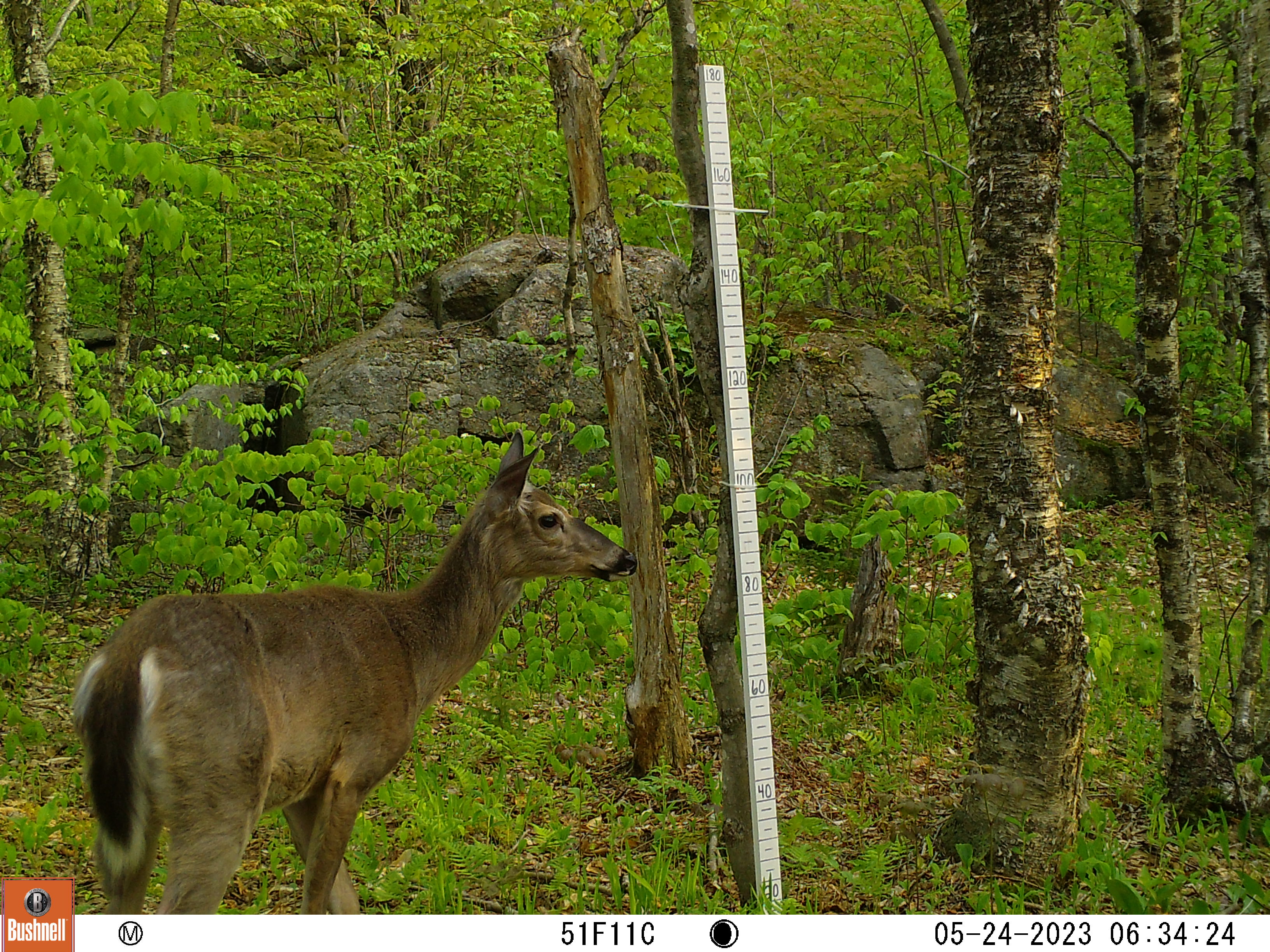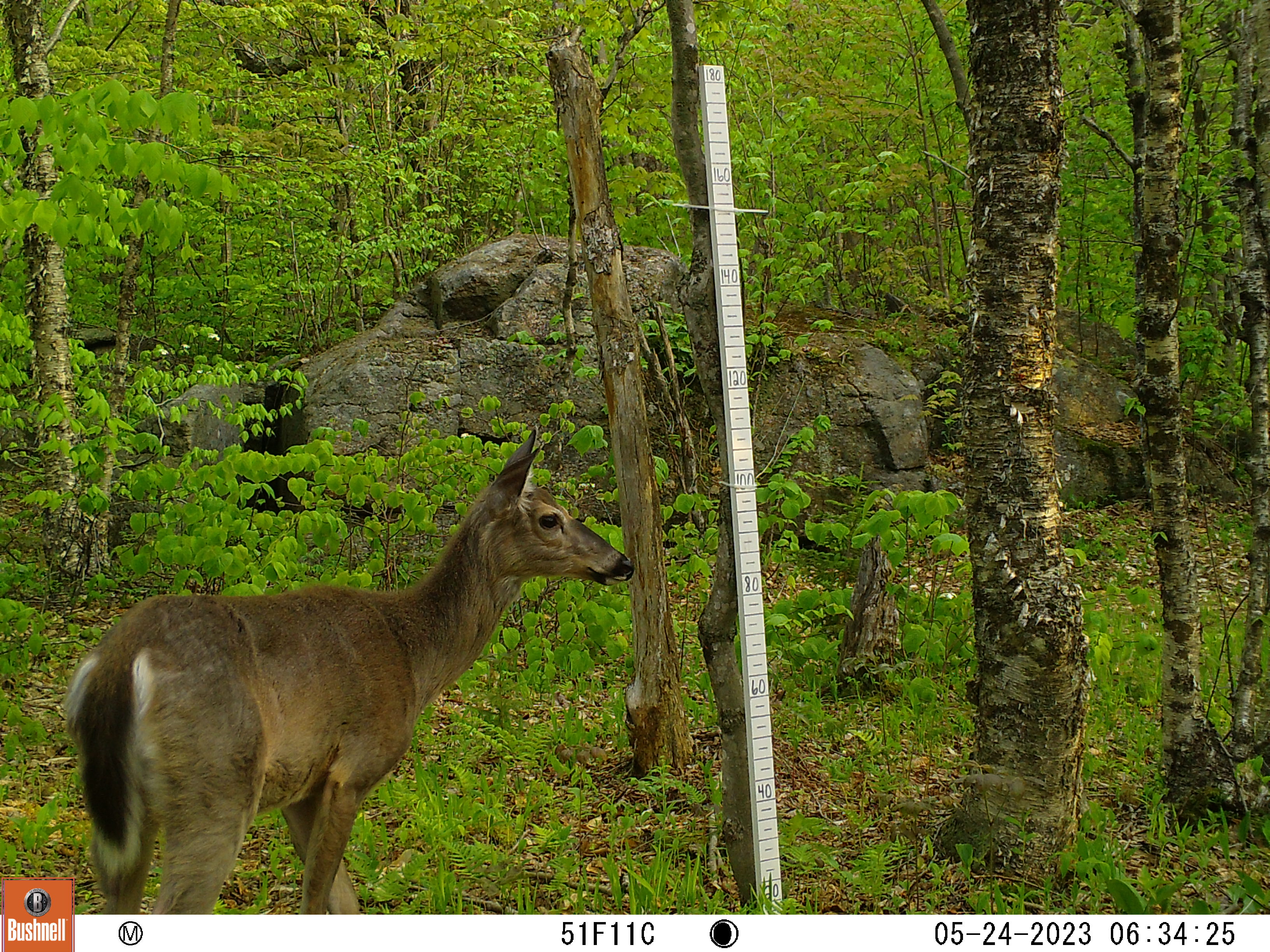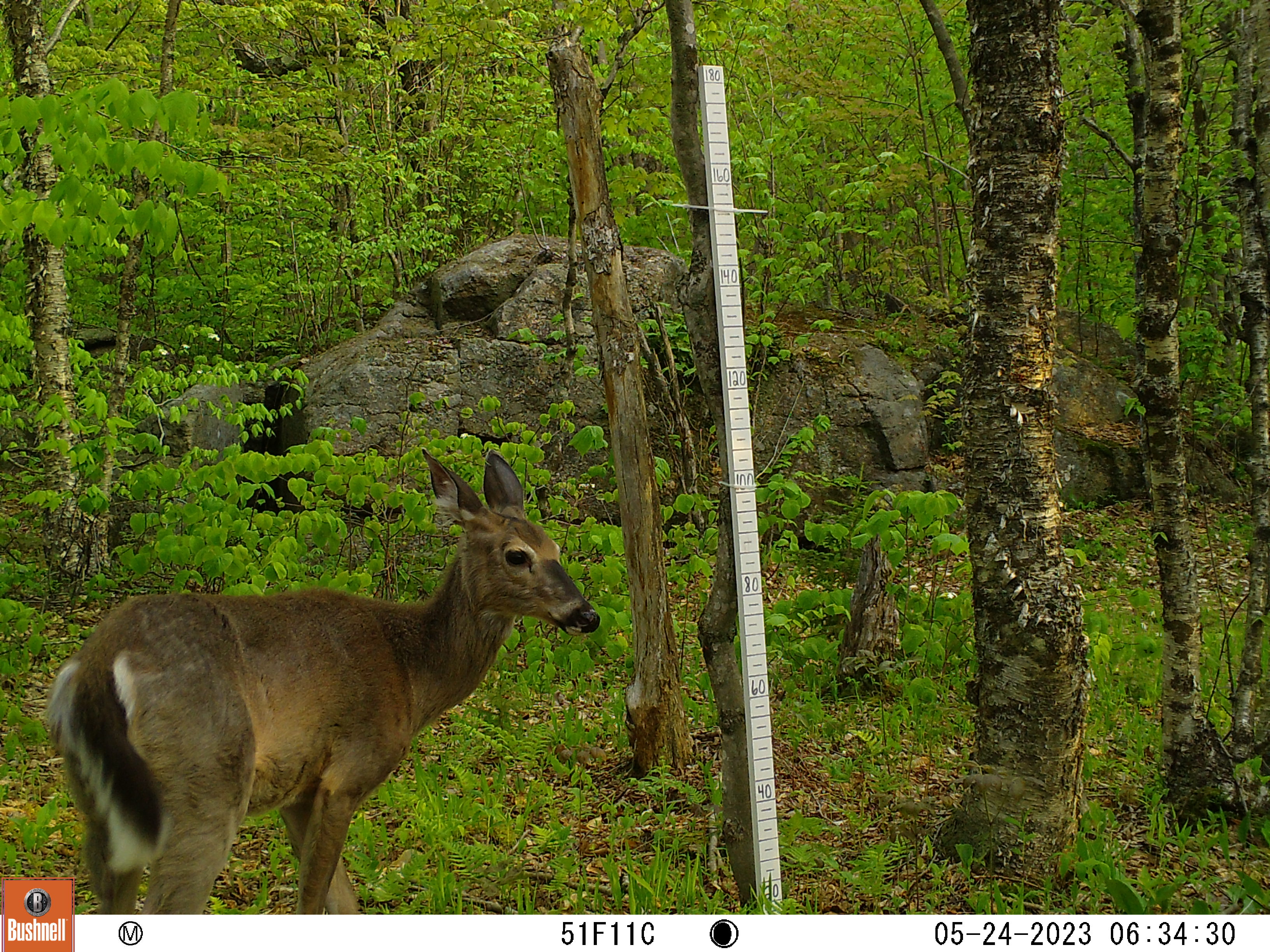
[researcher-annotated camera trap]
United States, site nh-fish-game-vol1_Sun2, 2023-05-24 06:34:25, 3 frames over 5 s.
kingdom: Animalia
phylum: Chordata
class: Mammalia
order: Artiodactyla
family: Cervidae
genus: Odocoileus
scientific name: Odocoileus virginianus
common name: white-tailed deer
White-tailed deer (Odocoileus virginianus).